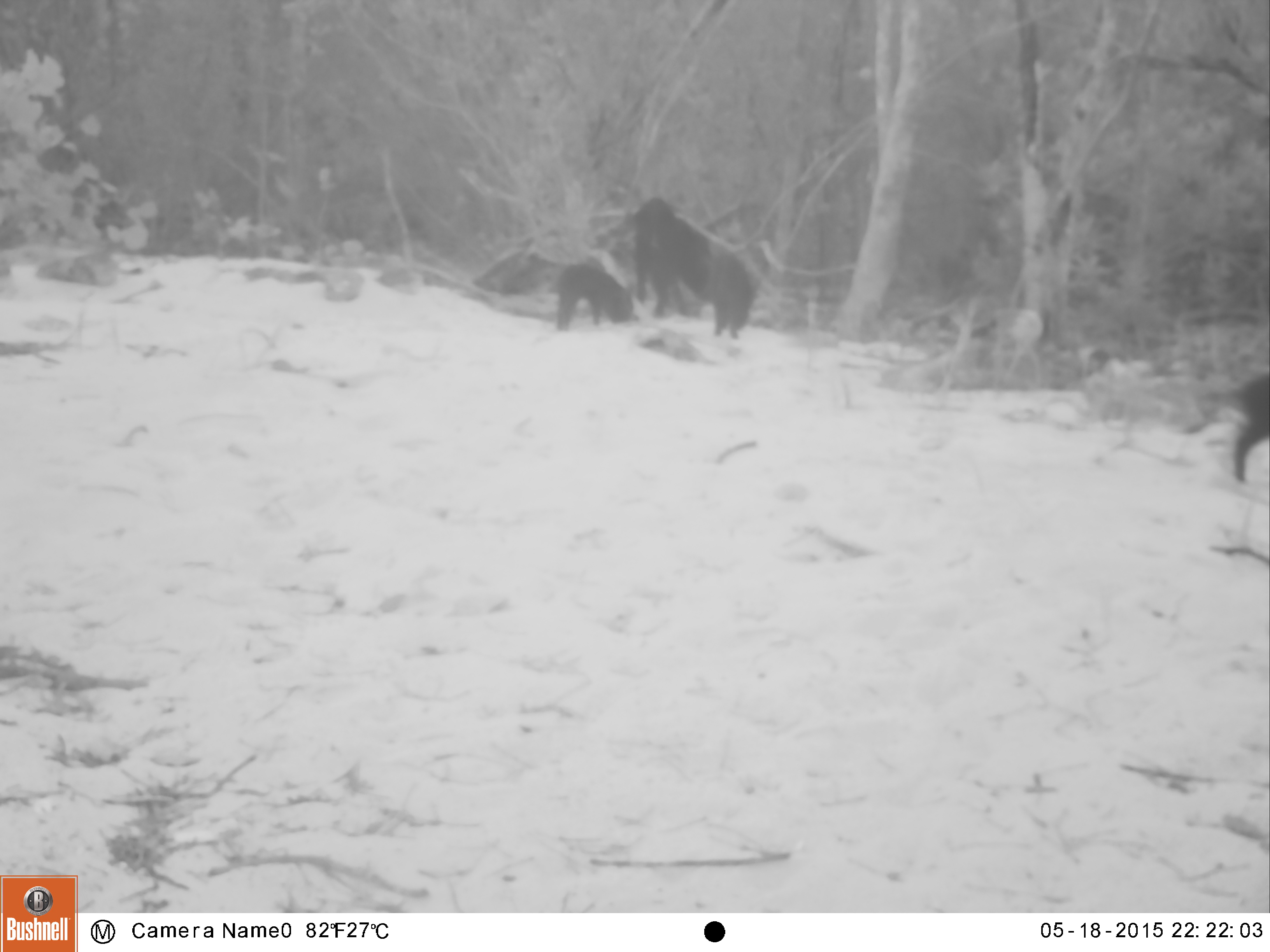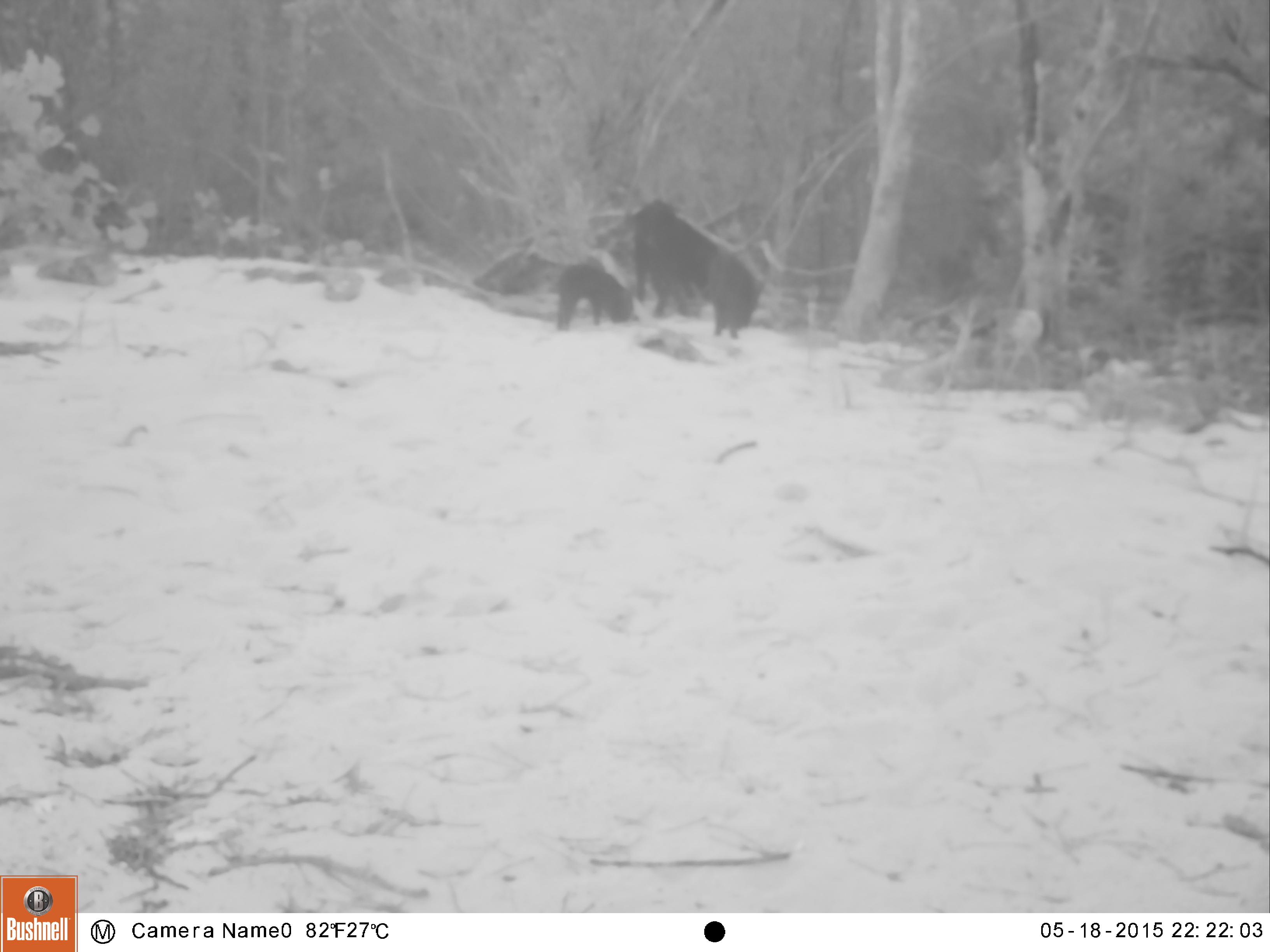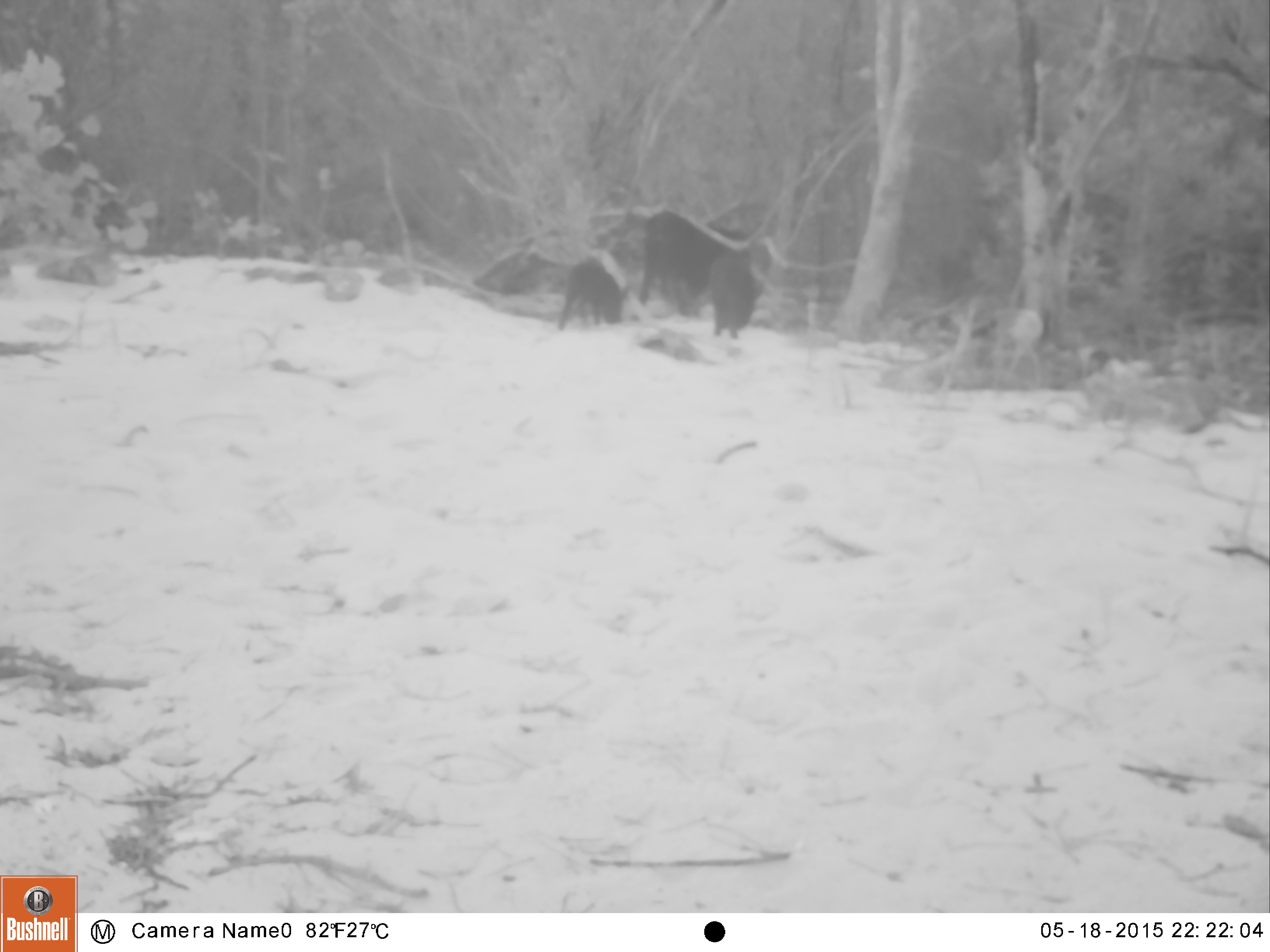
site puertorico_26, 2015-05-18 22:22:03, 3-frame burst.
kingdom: Animalia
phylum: Chordata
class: Mammalia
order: Artiodactyla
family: Suidae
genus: Sus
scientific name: Sus scrofa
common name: pig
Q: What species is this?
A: Pig (Sus scrofa).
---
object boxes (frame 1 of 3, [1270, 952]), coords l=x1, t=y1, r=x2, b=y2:
pig: l=627, t=193, r=741, b=336; l=552, t=259, r=635, b=330; l=1225, t=365, r=1270, b=483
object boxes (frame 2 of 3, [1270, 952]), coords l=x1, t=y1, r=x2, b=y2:
pig: l=633, t=202, r=696, b=324; l=548, t=254, r=632, b=337; l=700, t=243, r=764, b=348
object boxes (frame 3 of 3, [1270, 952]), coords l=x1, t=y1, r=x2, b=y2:
pig: l=635, t=206, r=706, b=311; l=554, t=256, r=628, b=331; l=705, t=245, r=758, b=341